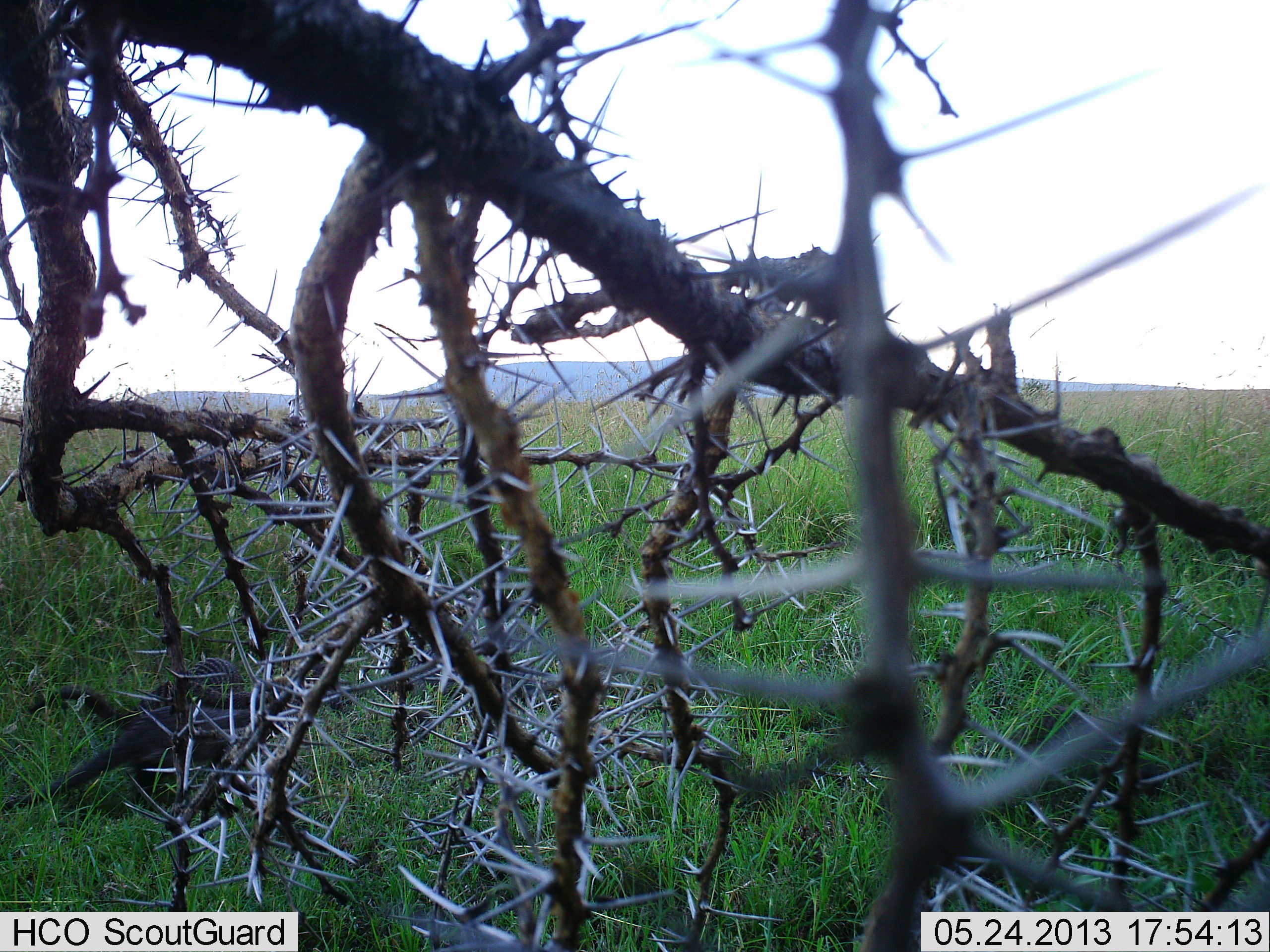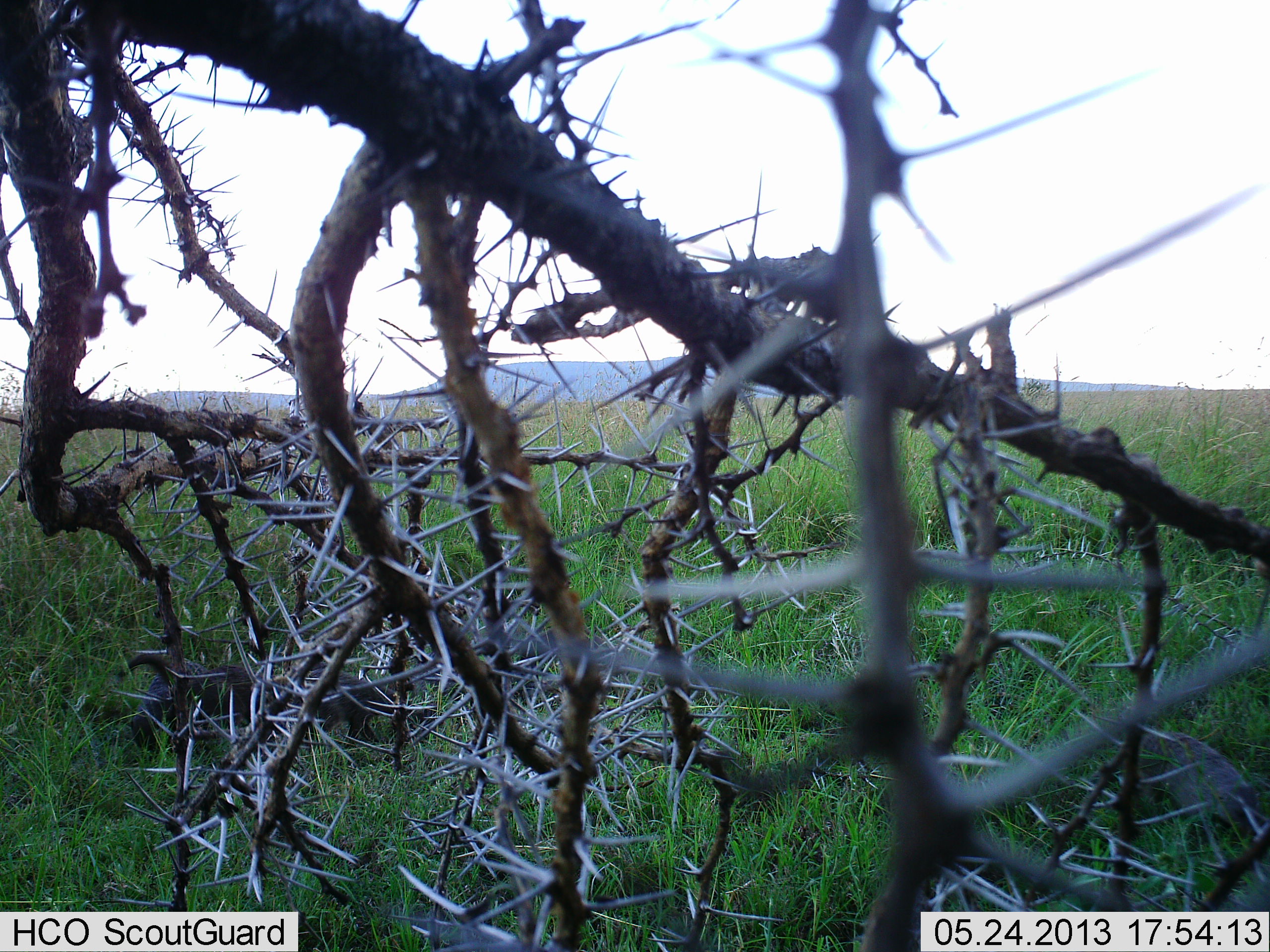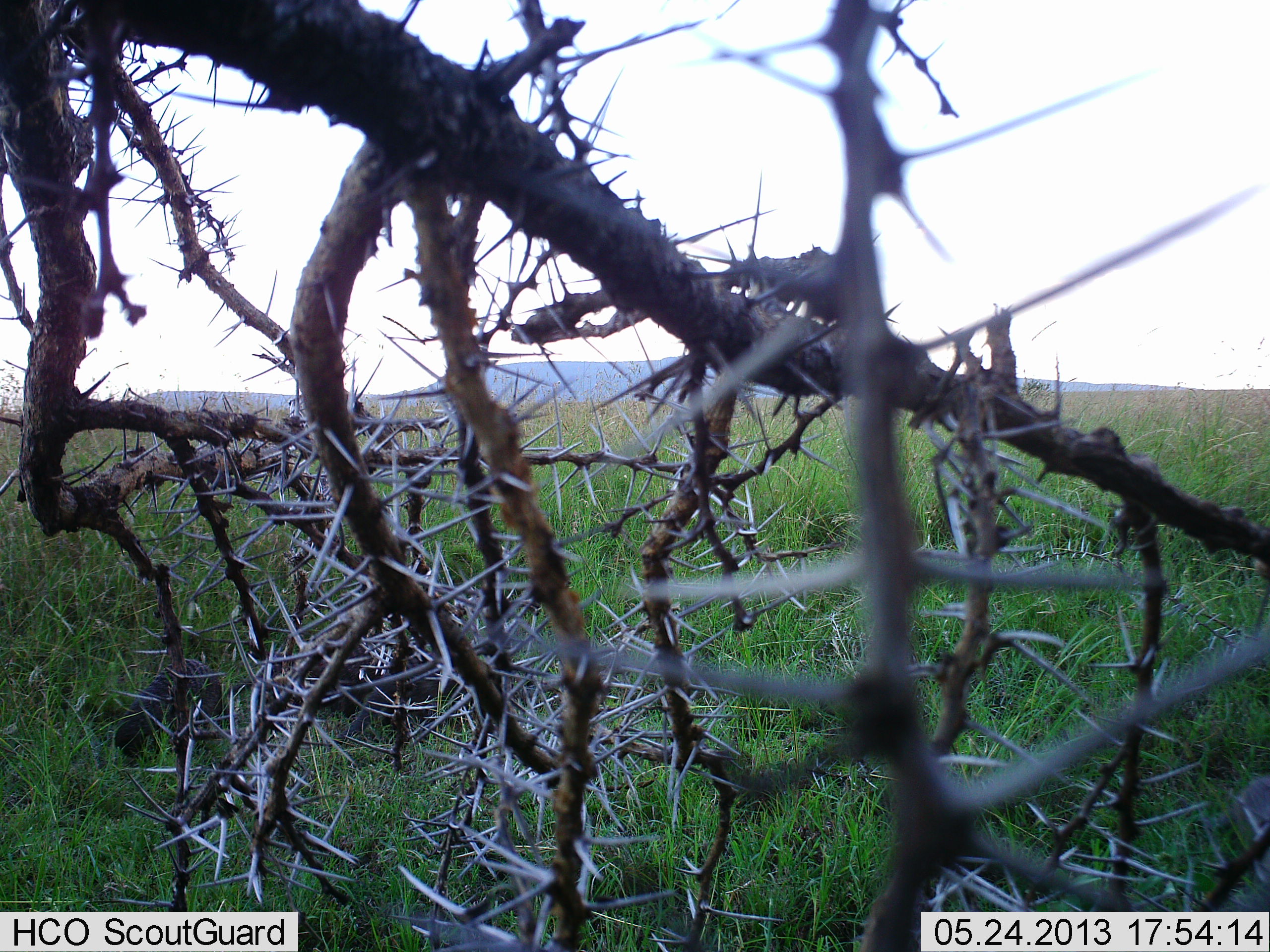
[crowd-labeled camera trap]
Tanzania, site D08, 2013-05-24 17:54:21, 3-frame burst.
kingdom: Animalia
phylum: Chordata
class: Mammalia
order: Carnivora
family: Herpestidae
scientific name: Herpestidae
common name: mongoose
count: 3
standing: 0%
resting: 0%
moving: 100%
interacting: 8%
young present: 0%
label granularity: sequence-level